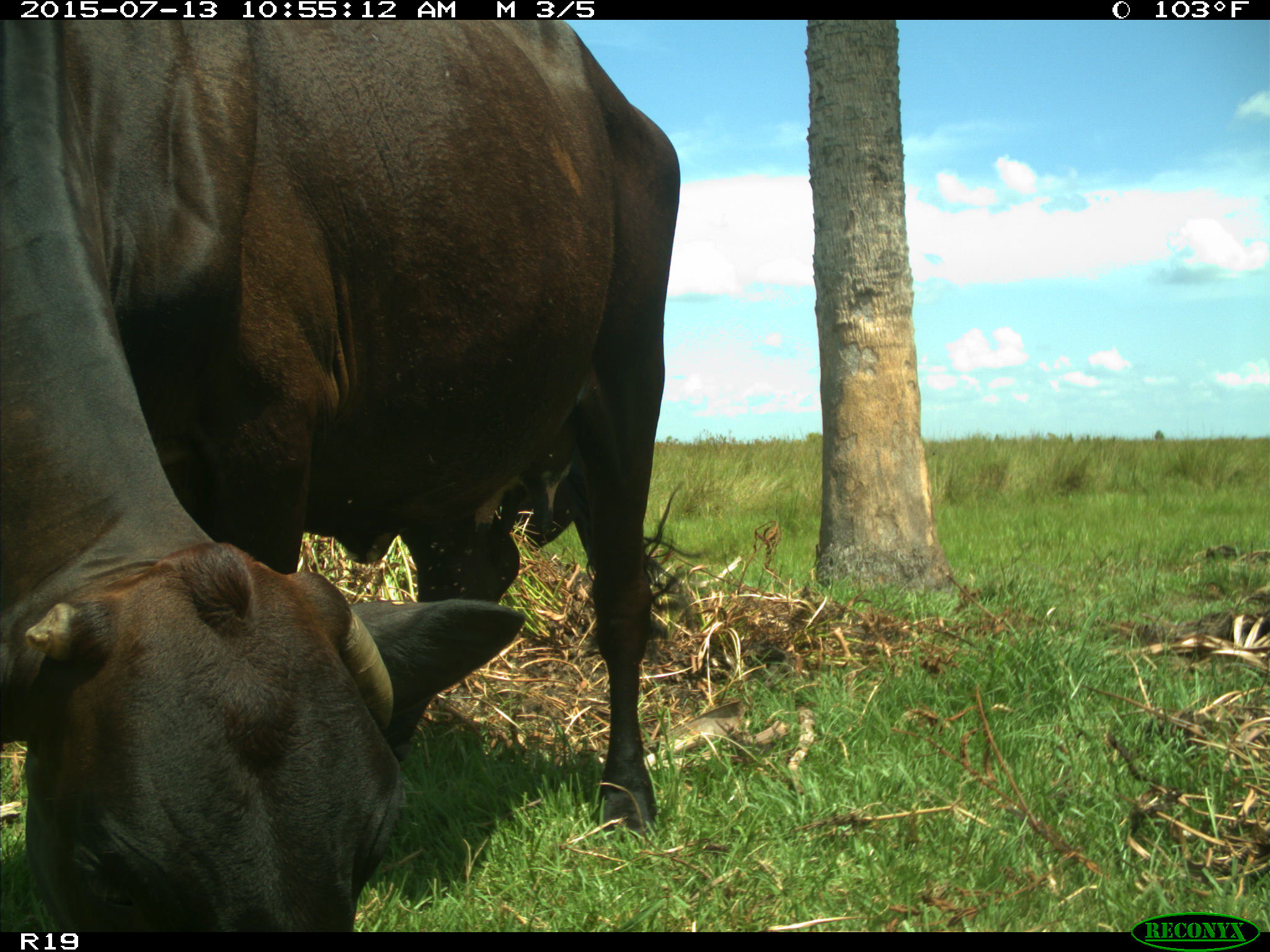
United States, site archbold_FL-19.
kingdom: Animalia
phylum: Chordata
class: Mammalia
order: Artiodactyla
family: Bovidae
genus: Bos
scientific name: Bos taurus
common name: domestic cow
Bos taurus (domestic cow).